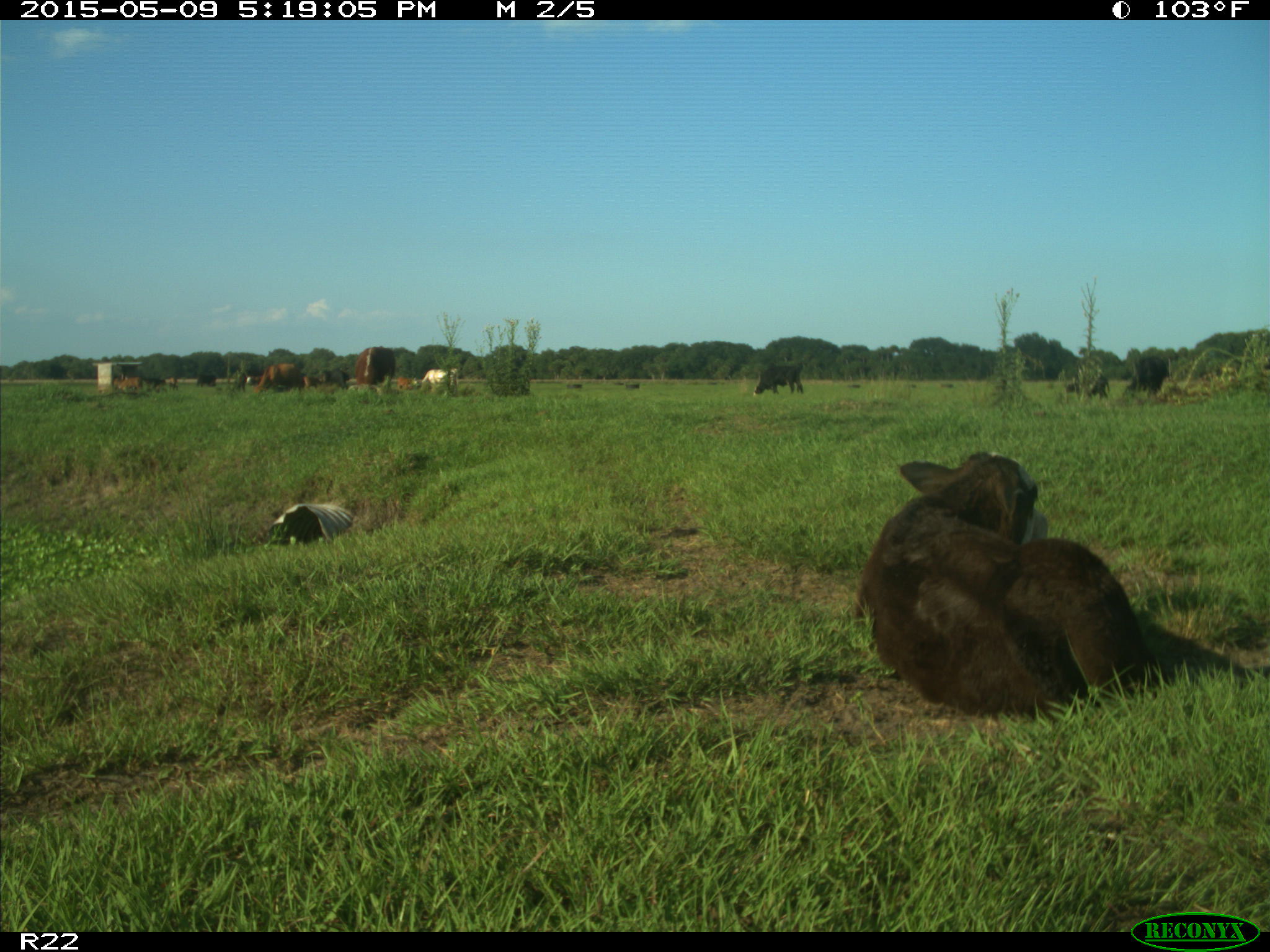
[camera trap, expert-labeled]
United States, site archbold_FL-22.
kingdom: Animalia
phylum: Chordata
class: Mammalia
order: Artiodactyla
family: Bovidae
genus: Bos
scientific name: Bos taurus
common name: domestic cow